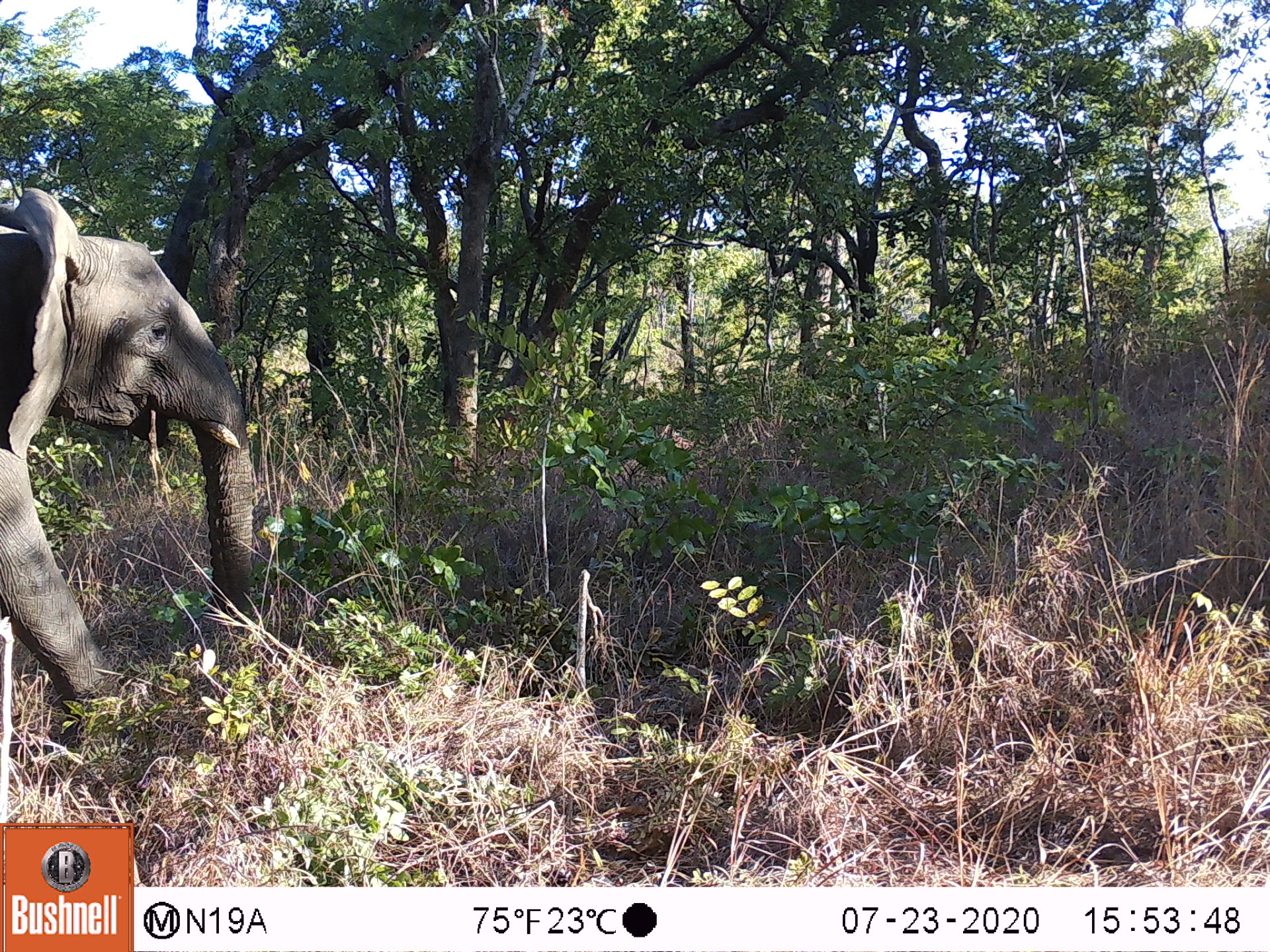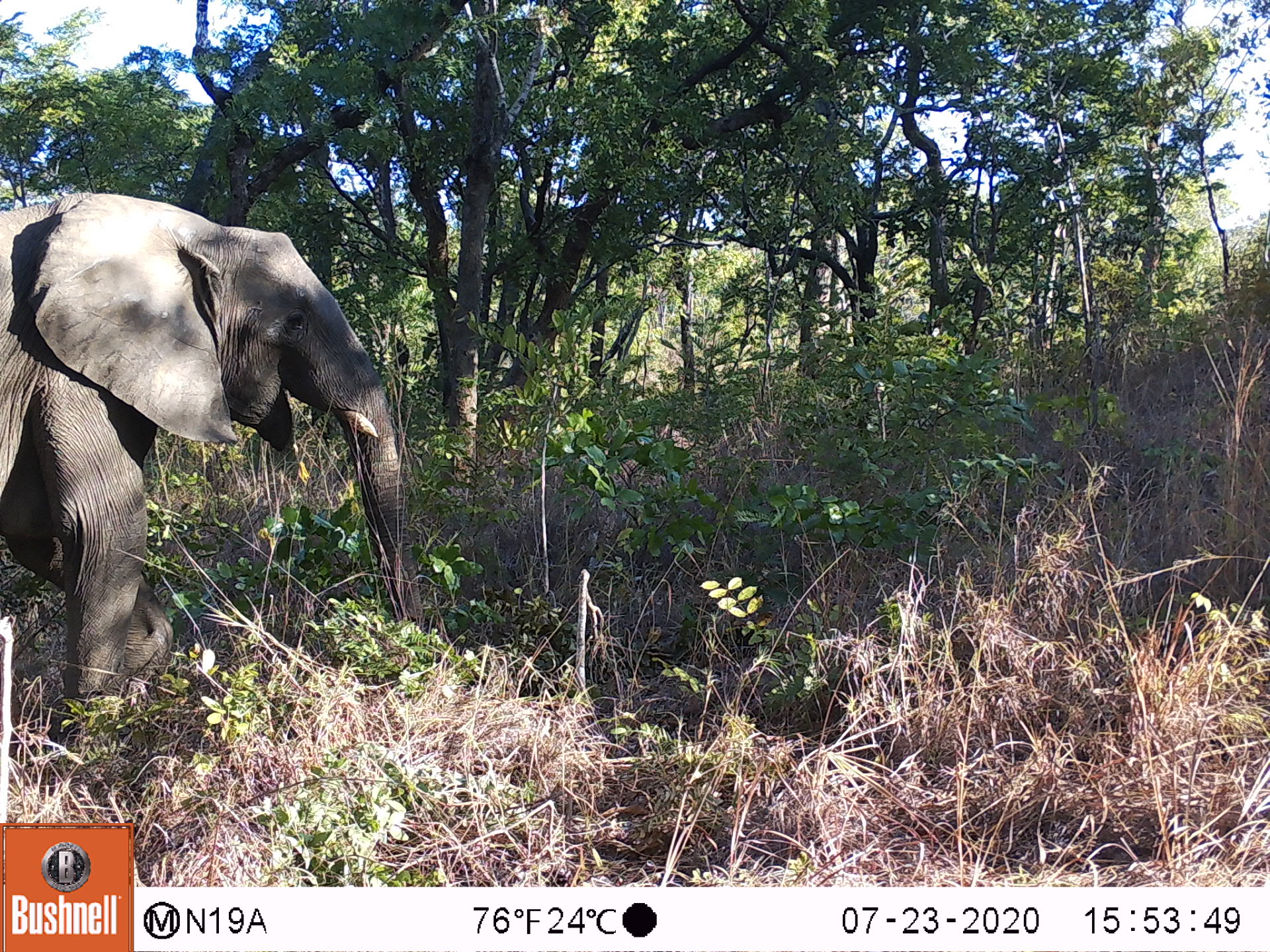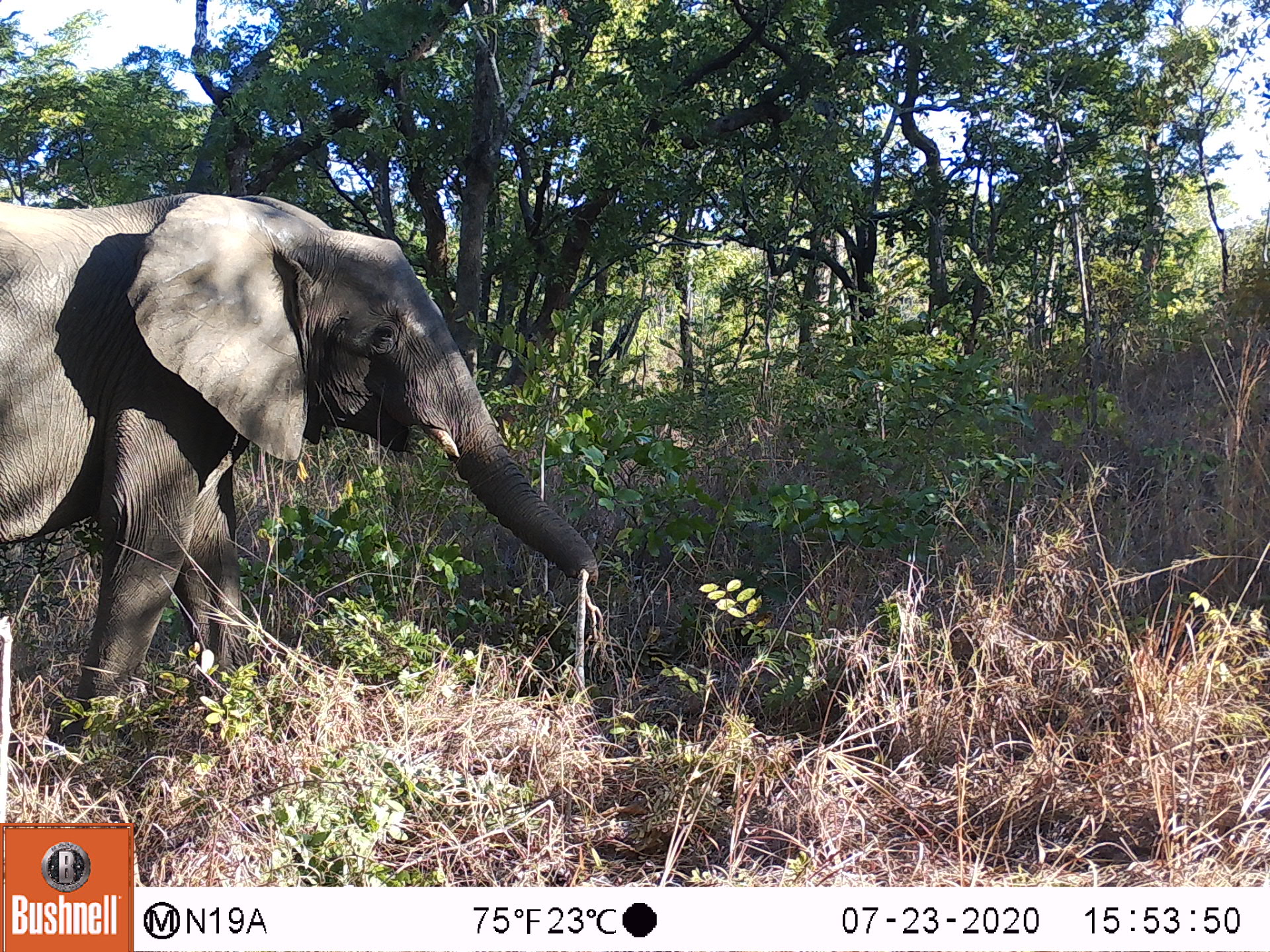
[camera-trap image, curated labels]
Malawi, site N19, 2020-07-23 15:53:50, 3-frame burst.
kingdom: Animalia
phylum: Chordata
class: Mammalia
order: Proboscidea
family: Elephantidae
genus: Loxodonta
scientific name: Loxodonta africana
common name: african savanna elephant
African savanna elephant (Loxodonta africana), count 1.